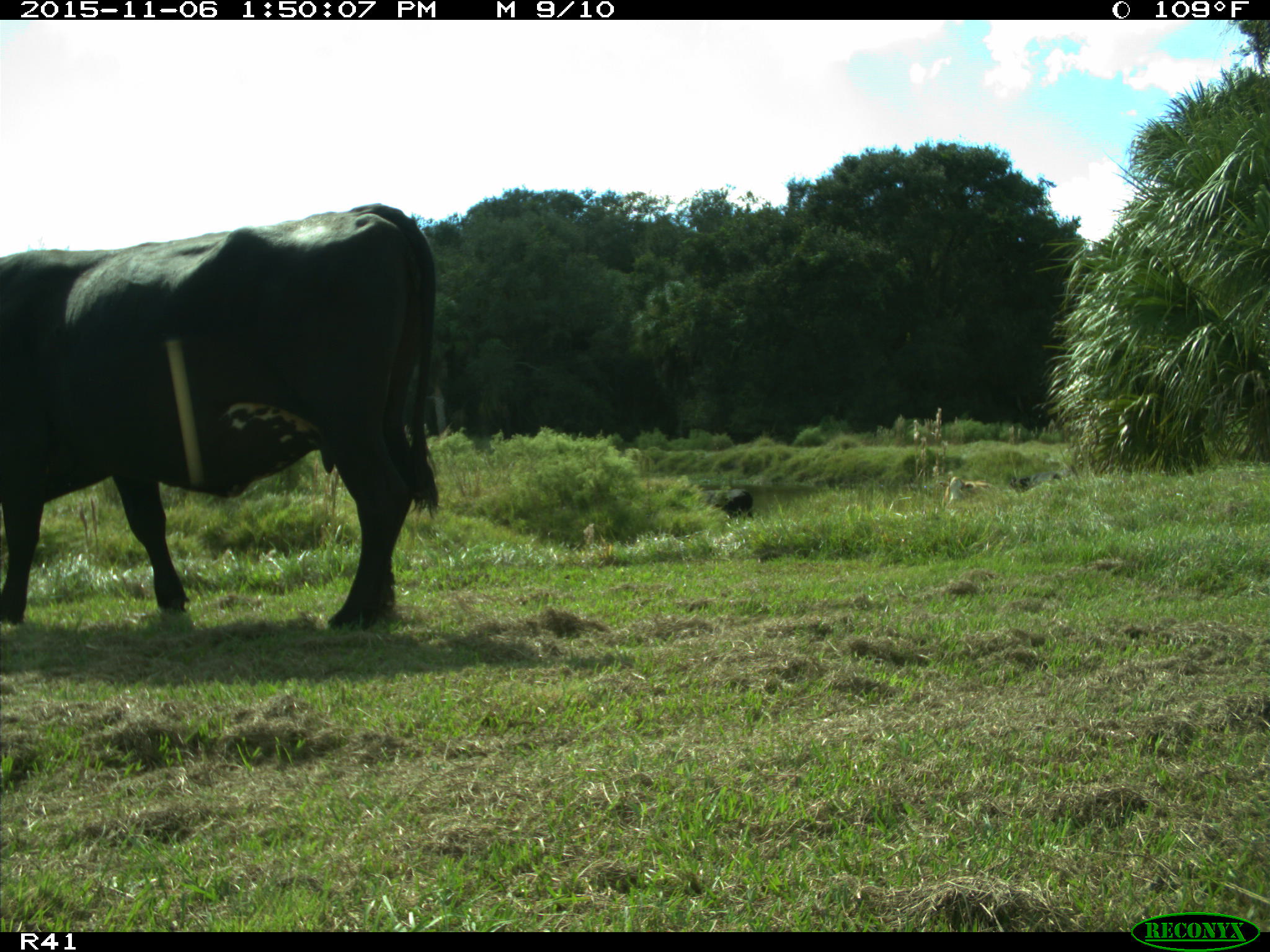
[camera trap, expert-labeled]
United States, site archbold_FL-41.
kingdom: Animalia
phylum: Chordata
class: Mammalia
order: Artiodactyla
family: Bovidae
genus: Bos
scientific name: Bos taurus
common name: domestic cow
Bos taurus (domestic cow).